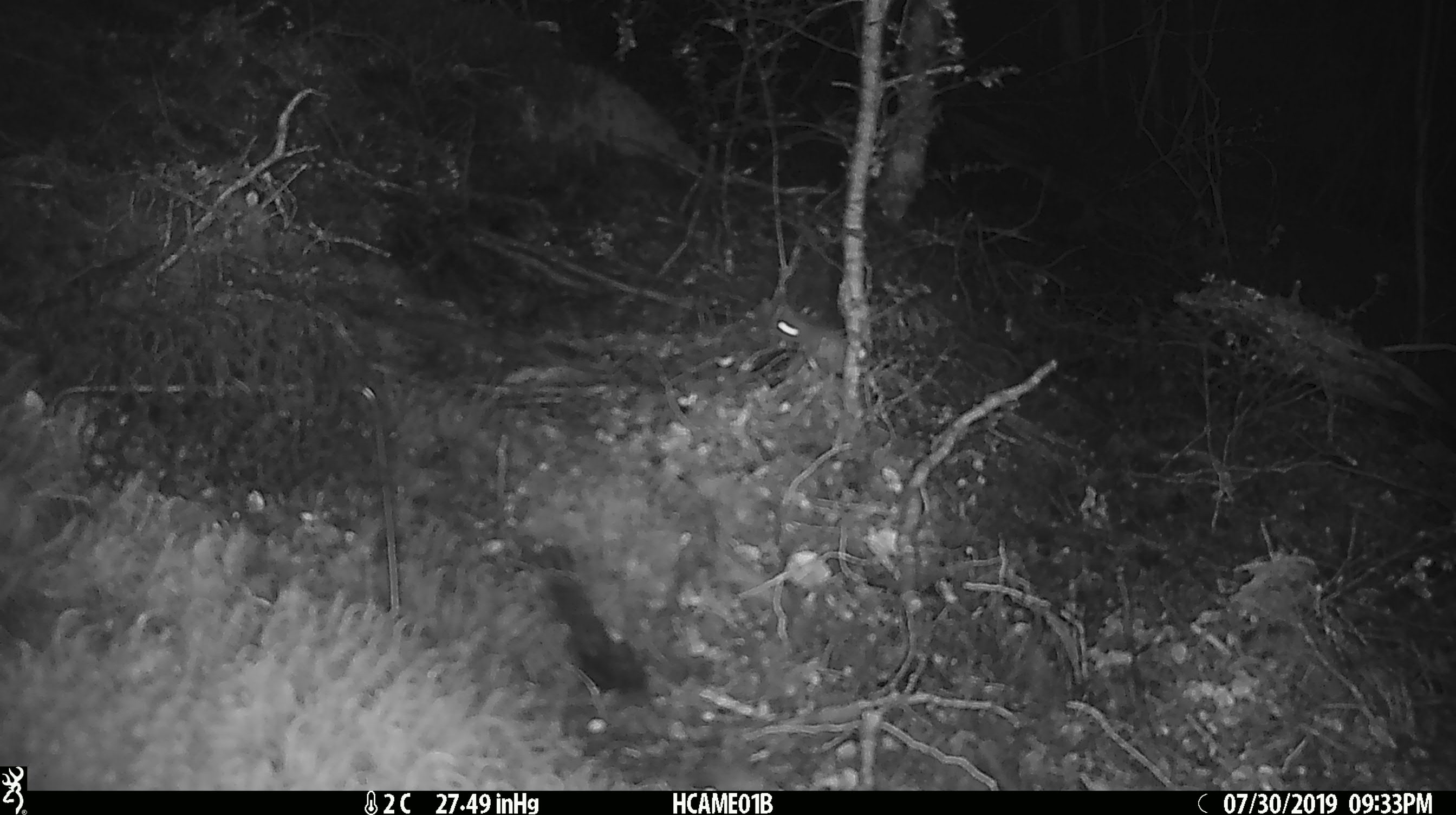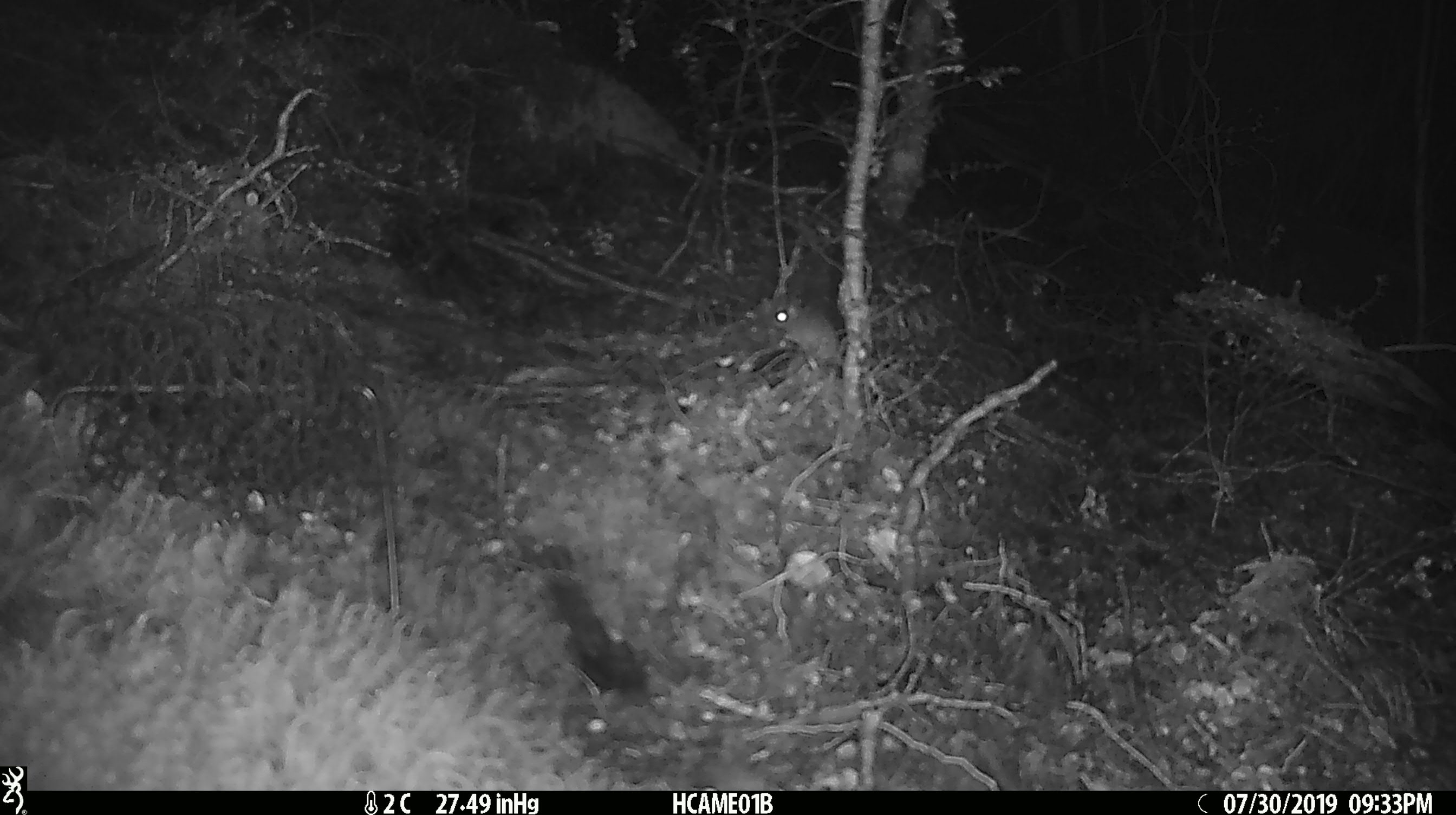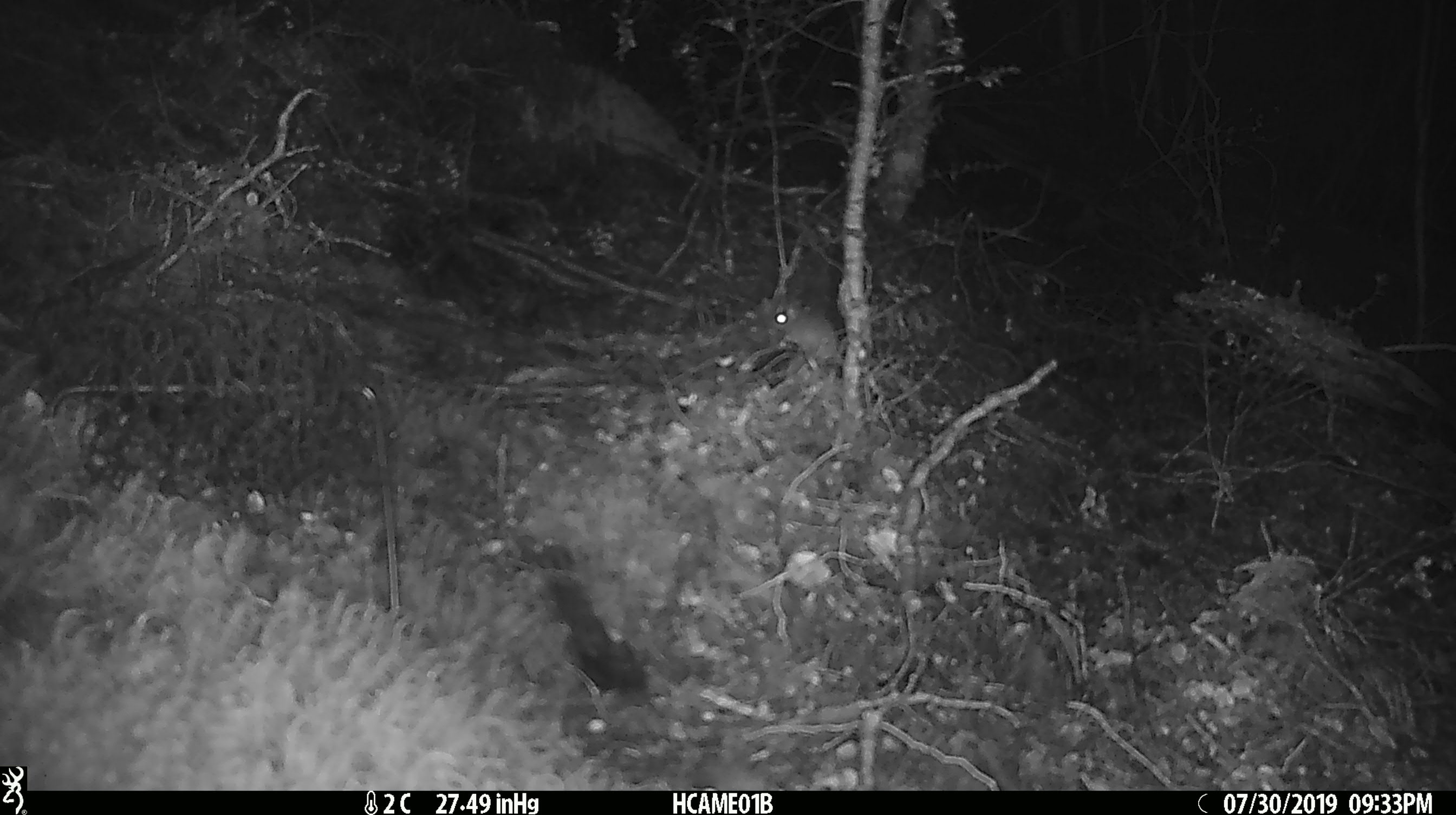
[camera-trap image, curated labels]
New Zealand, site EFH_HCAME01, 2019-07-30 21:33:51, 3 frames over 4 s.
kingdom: Animalia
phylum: Chordata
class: Mammalia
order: Rodentia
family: Muridae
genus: Mus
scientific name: Mus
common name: mouse